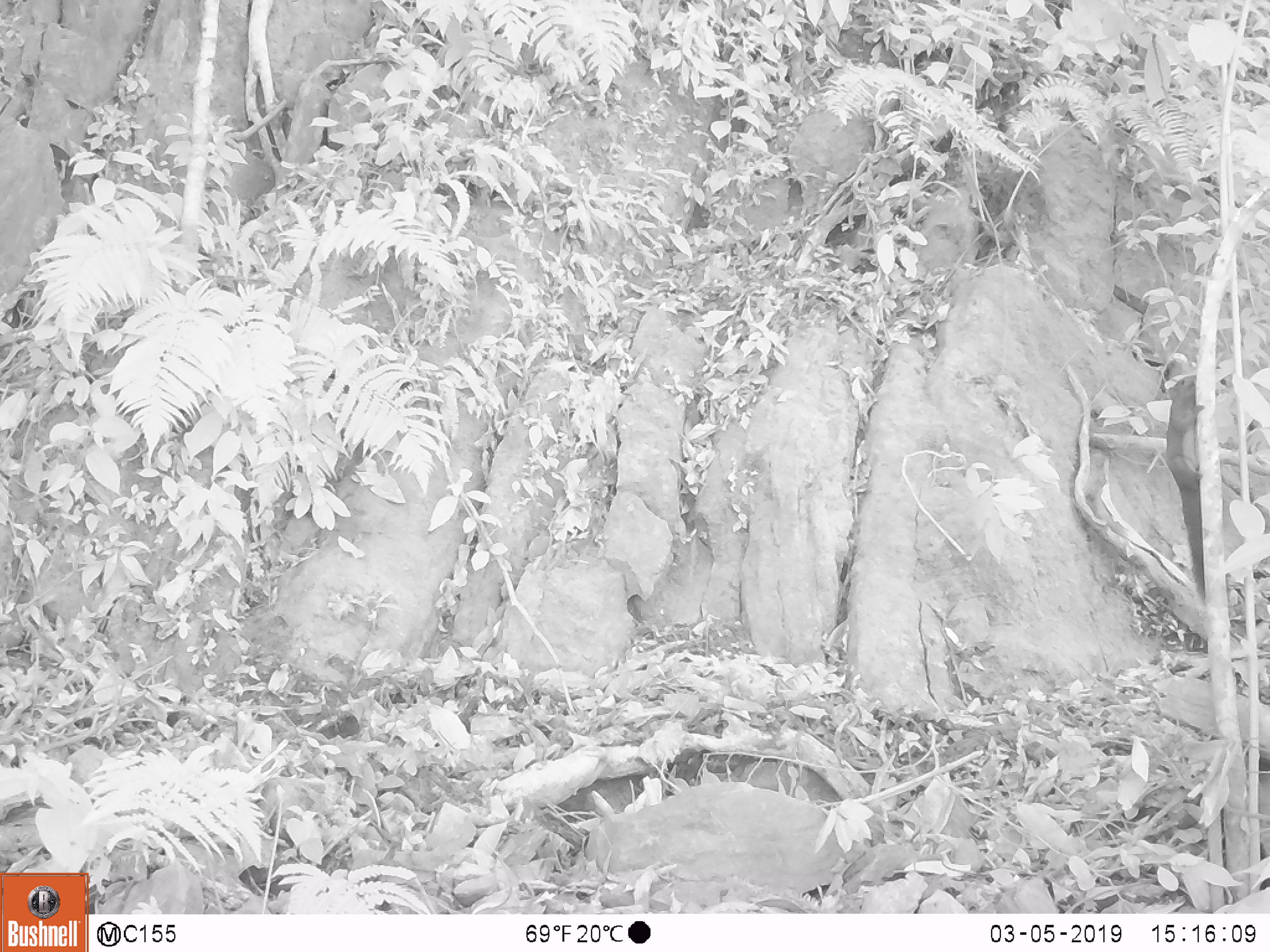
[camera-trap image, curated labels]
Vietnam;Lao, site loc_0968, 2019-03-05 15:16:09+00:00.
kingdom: Animalia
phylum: Chordata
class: Mammalia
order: Rodentia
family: Sciuridae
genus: Sciurus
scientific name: Sciurus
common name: squirrel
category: unidentified squirrel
Unidentified squirrel (squirrel) (Sciurus). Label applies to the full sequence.